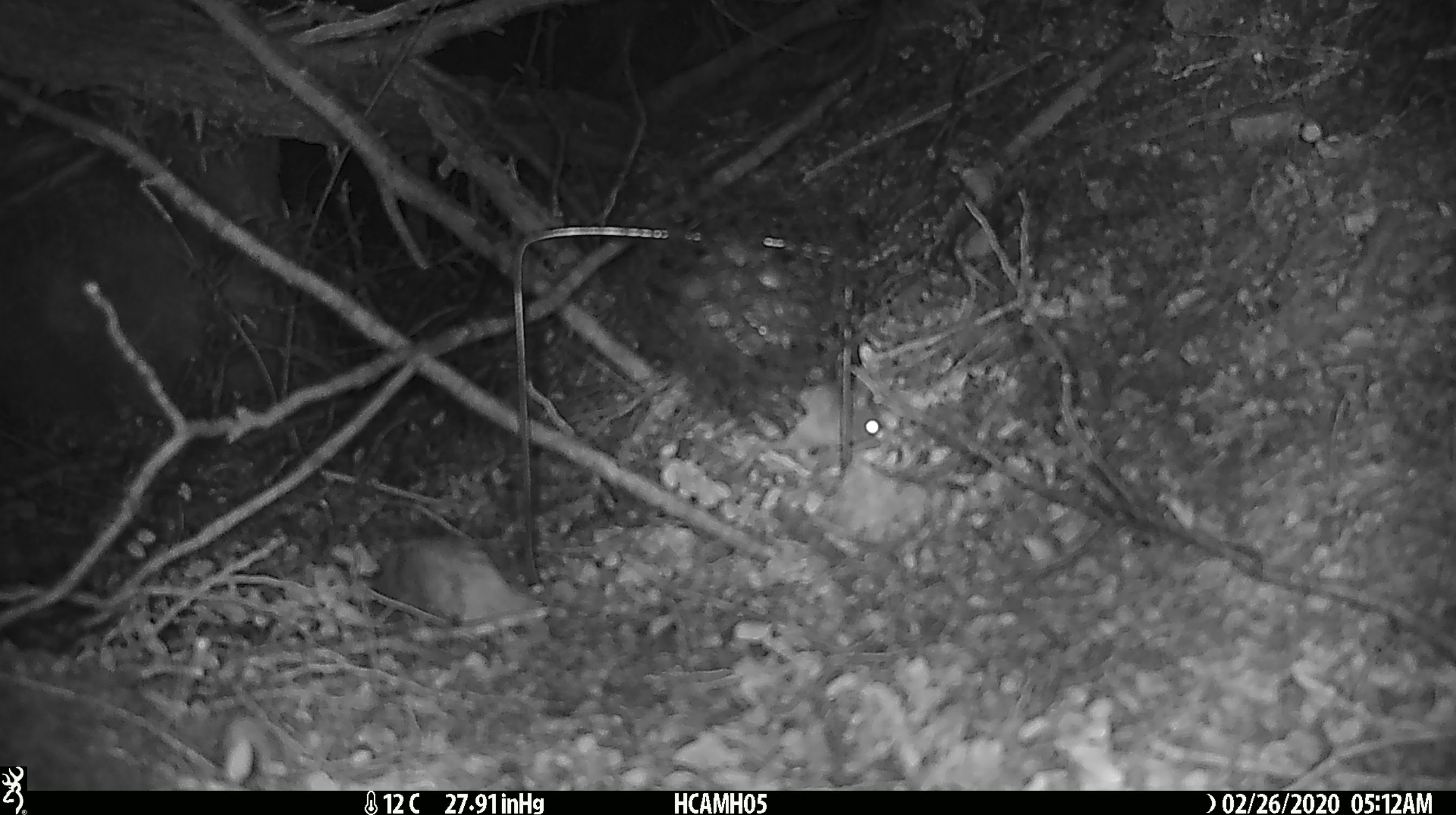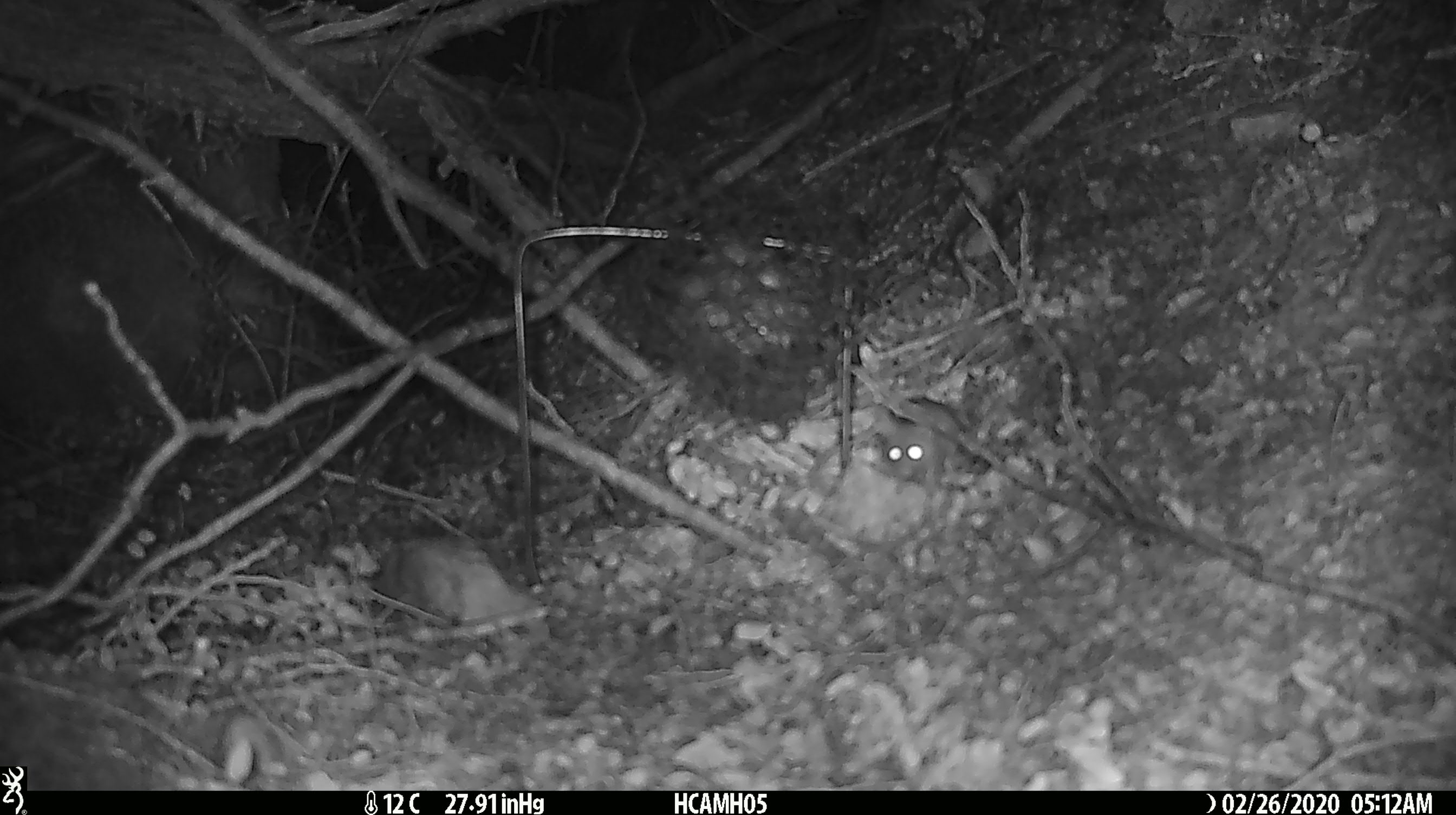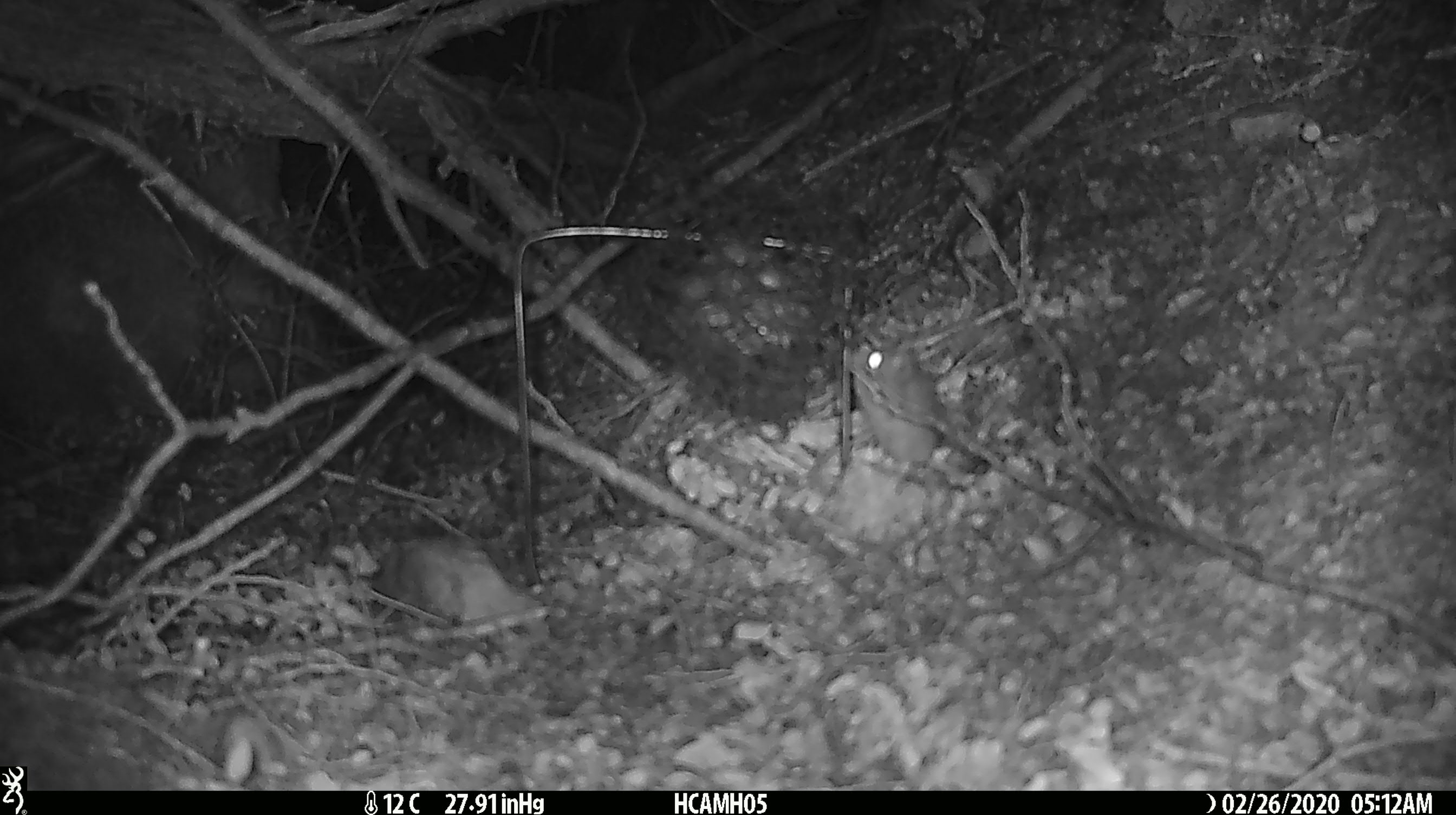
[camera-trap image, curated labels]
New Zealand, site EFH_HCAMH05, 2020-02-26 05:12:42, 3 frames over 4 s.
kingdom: Animalia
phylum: Chordata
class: Mammalia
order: Rodentia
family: Muridae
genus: Mus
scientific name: Mus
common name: mouse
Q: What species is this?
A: Mouse (Mus).